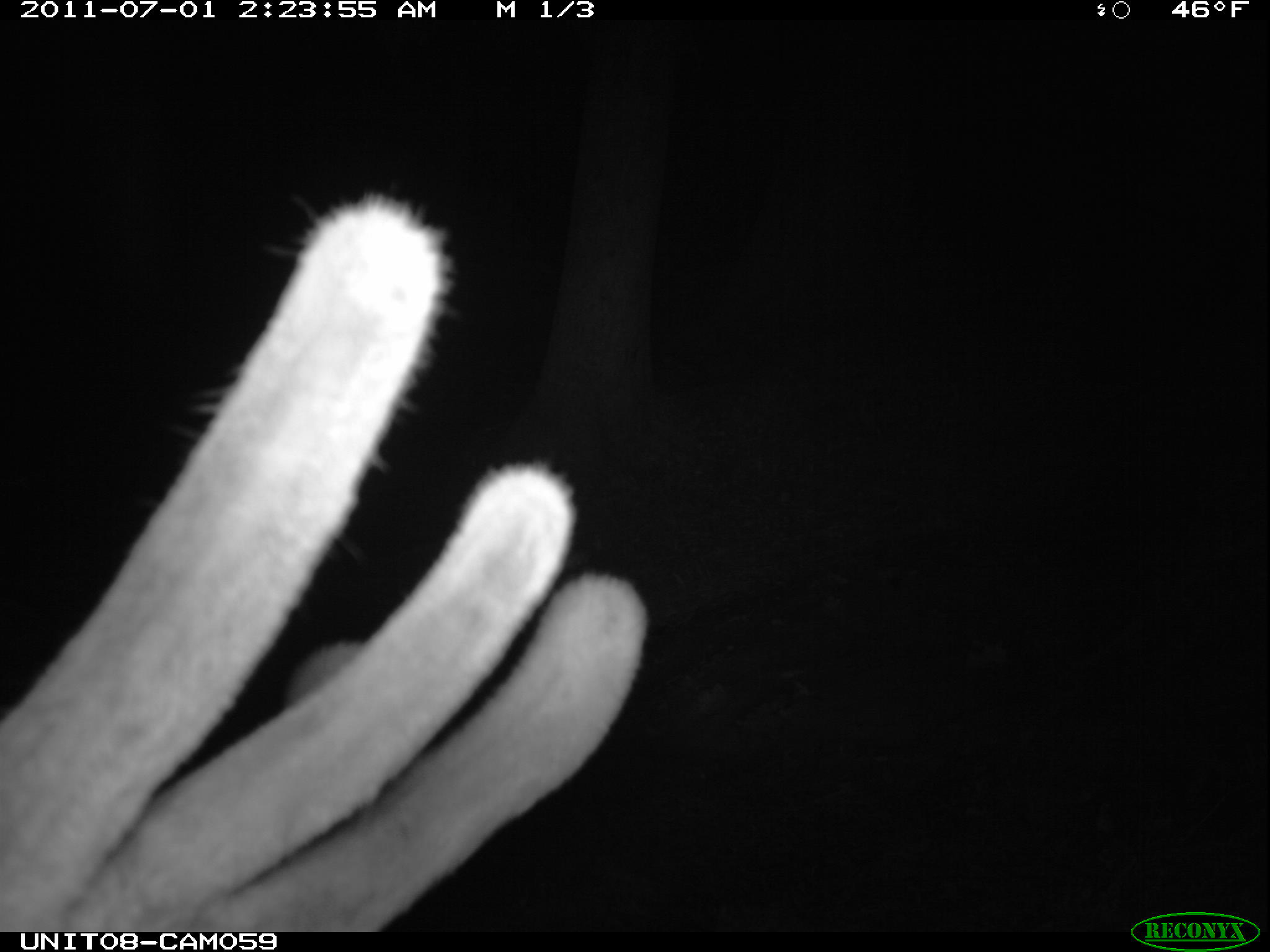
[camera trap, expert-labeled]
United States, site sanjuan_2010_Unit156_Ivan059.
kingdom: Animalia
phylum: Chordata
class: Mammalia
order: Artiodactyla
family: Cervidae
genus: Cervus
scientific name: Cervus elaphus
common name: red deer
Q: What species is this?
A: Cervus elaphus (red deer).